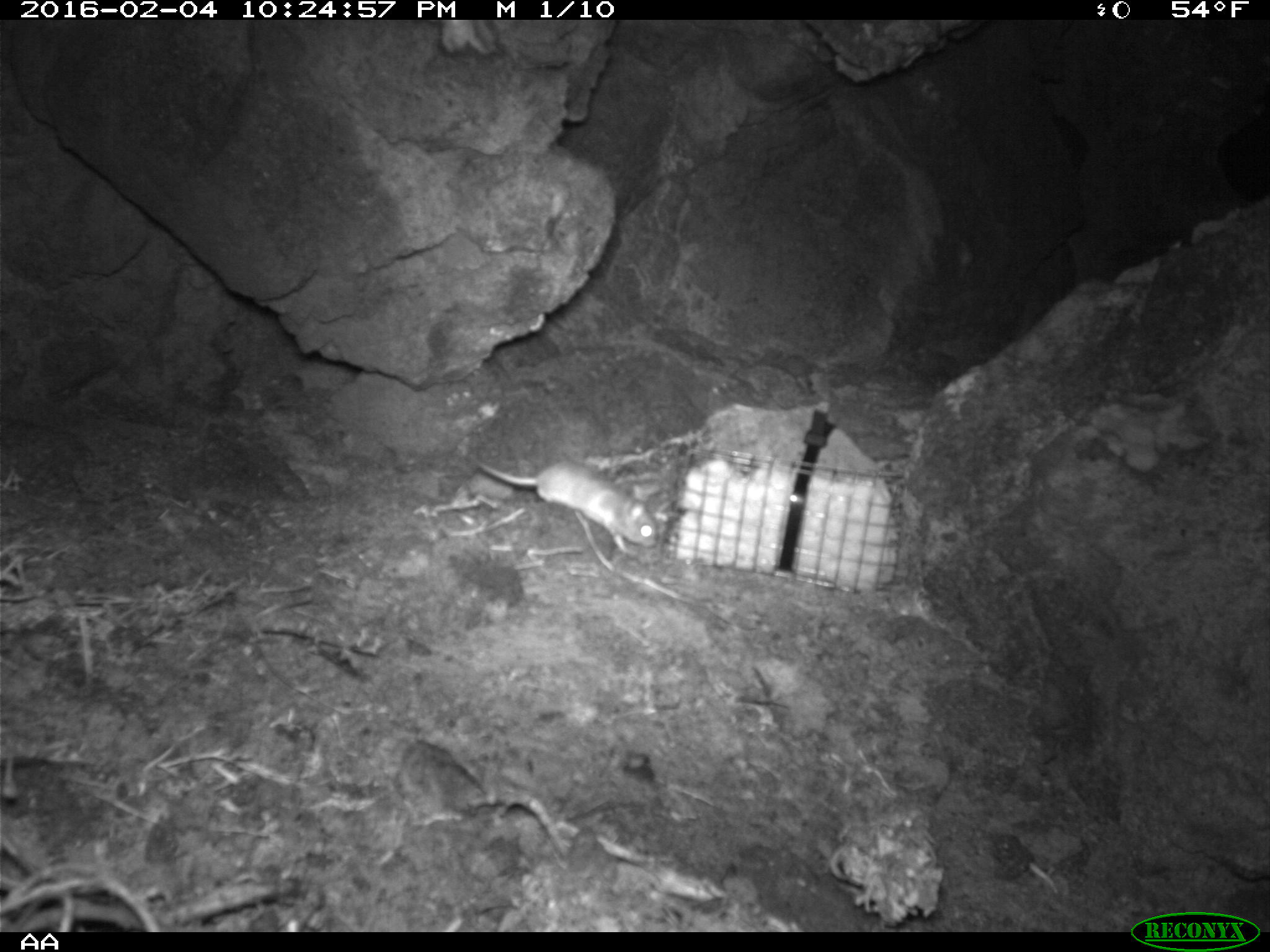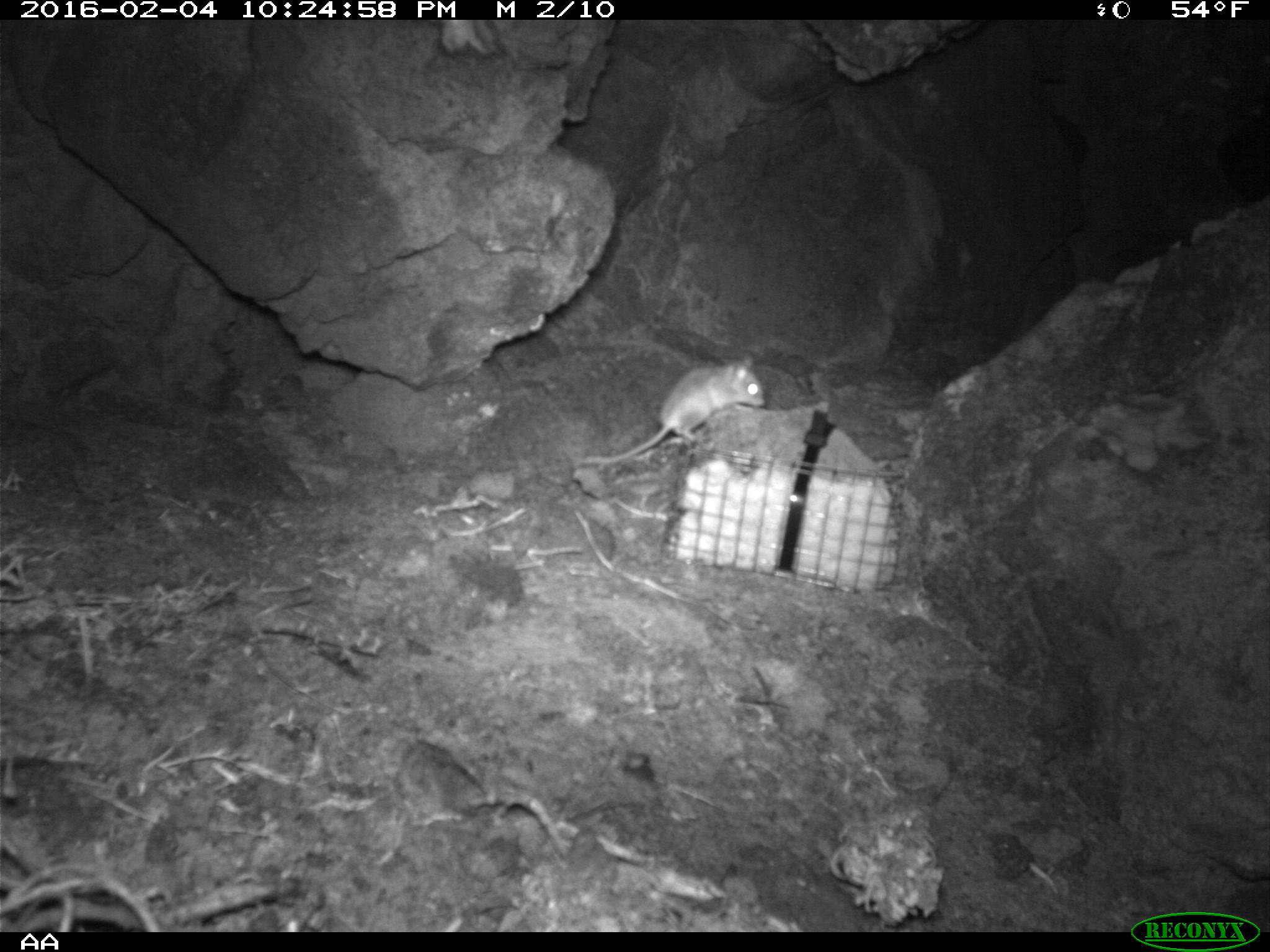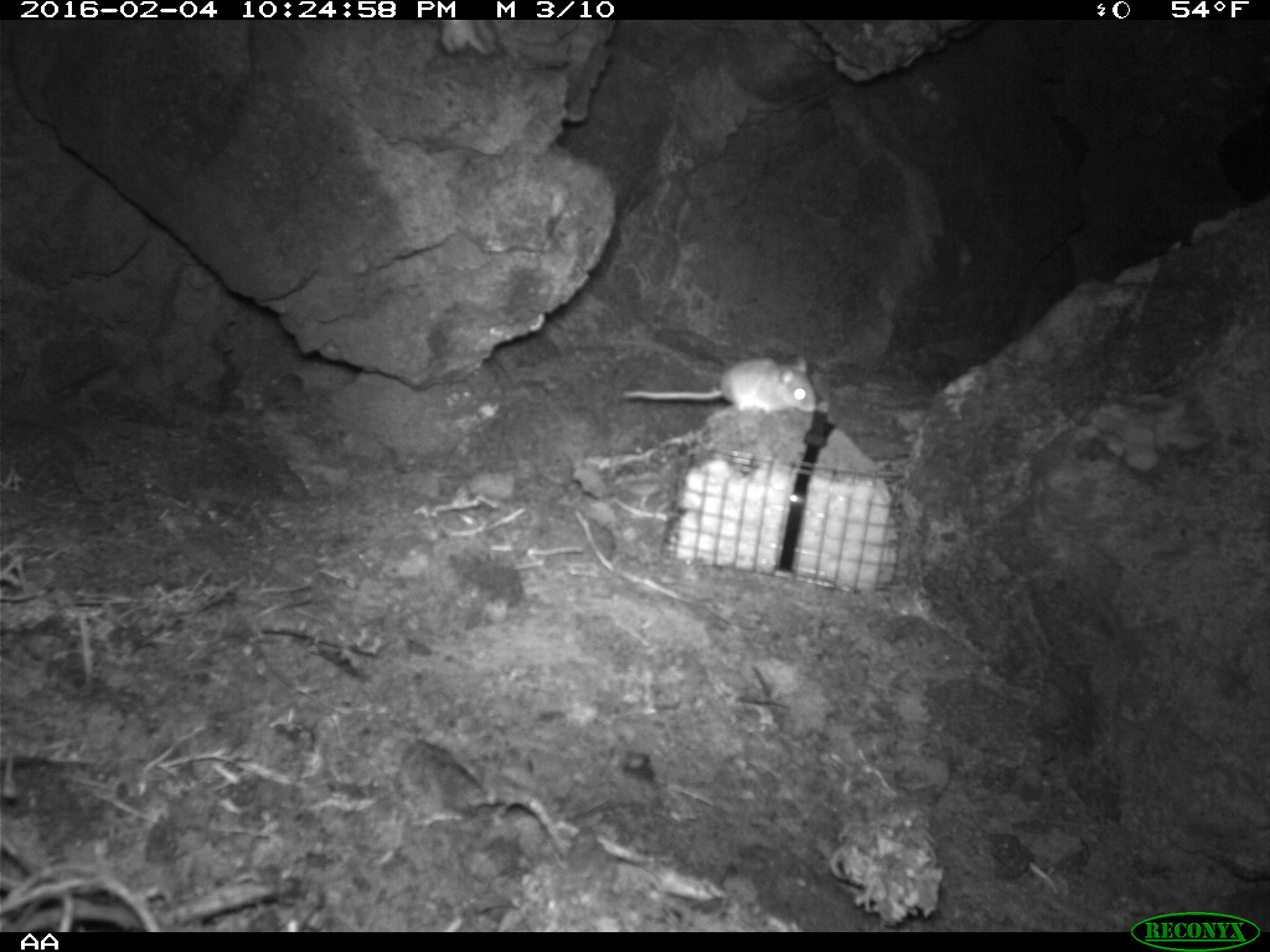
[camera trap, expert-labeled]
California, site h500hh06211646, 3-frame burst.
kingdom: Animalia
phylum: Chordata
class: Mammalia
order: Rodentia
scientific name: Rodentia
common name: rodent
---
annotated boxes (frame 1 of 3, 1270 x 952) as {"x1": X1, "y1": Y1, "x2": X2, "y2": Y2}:
rodent: {"x1": 470, "y1": 457, "x2": 658, "y2": 552}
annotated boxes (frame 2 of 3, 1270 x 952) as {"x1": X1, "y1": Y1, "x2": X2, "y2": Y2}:
rodent: {"x1": 580, "y1": 348, "x2": 766, "y2": 468}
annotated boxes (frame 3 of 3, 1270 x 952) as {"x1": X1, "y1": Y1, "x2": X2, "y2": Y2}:
rodent: {"x1": 621, "y1": 355, "x2": 817, "y2": 415}